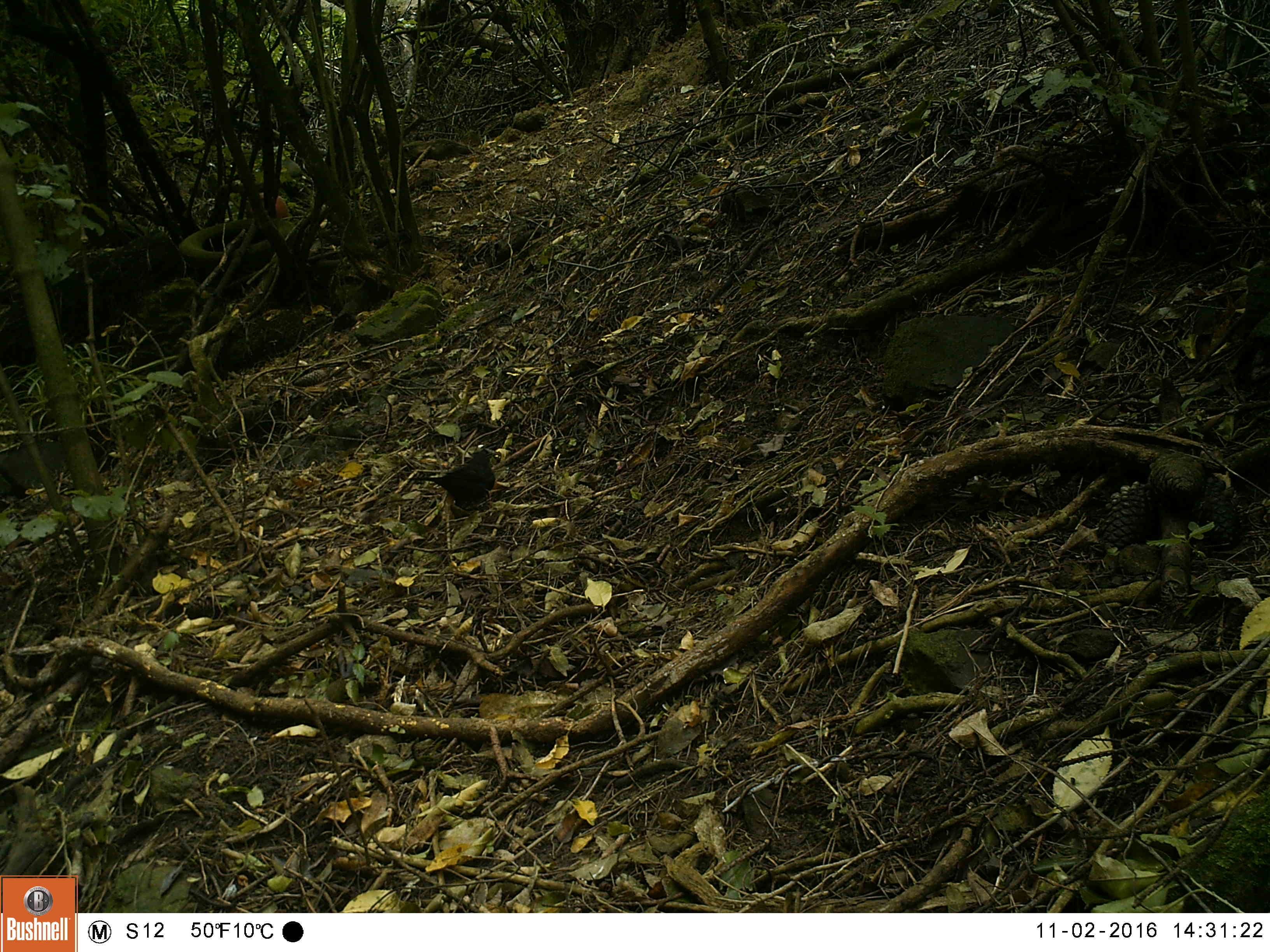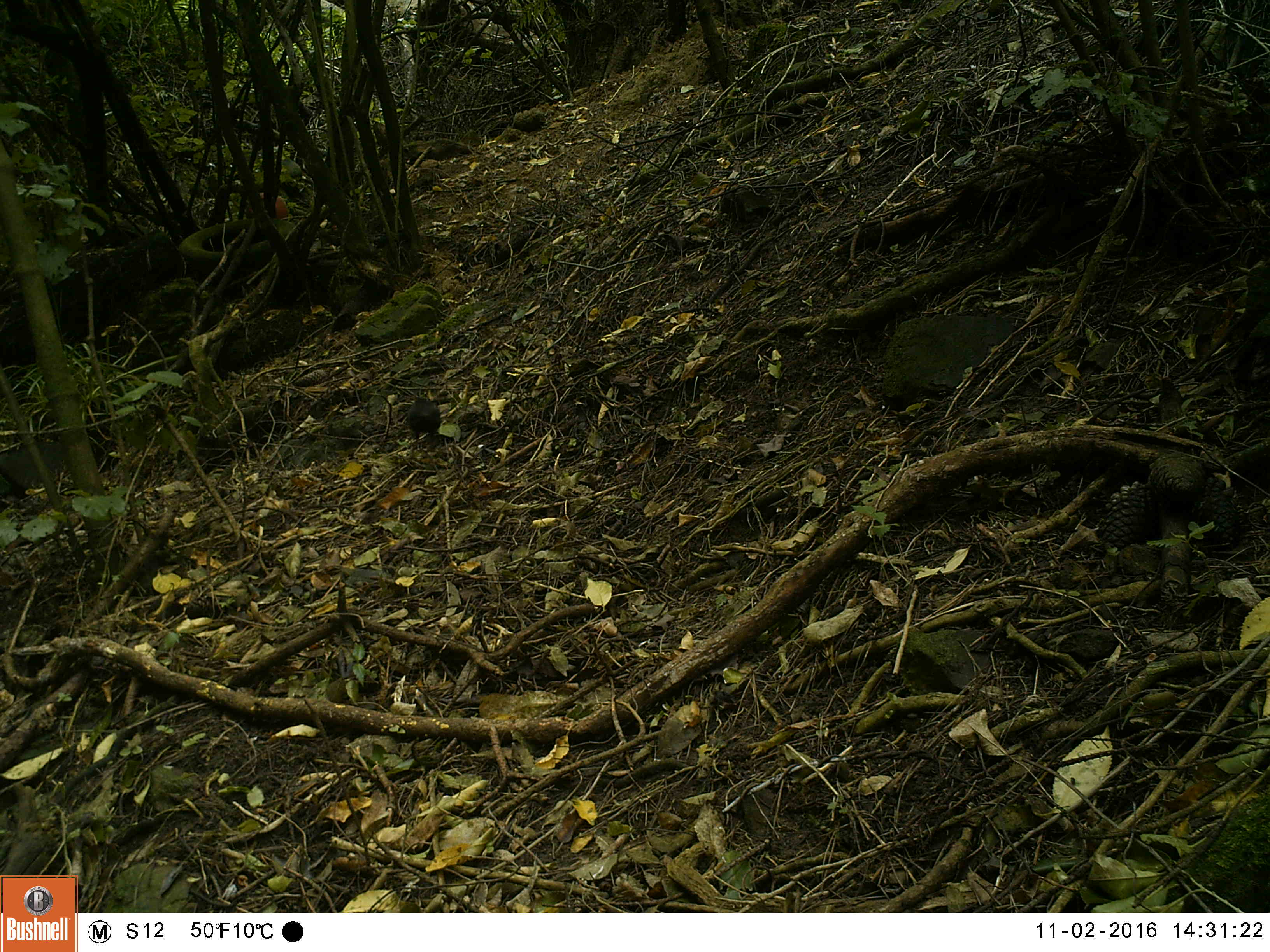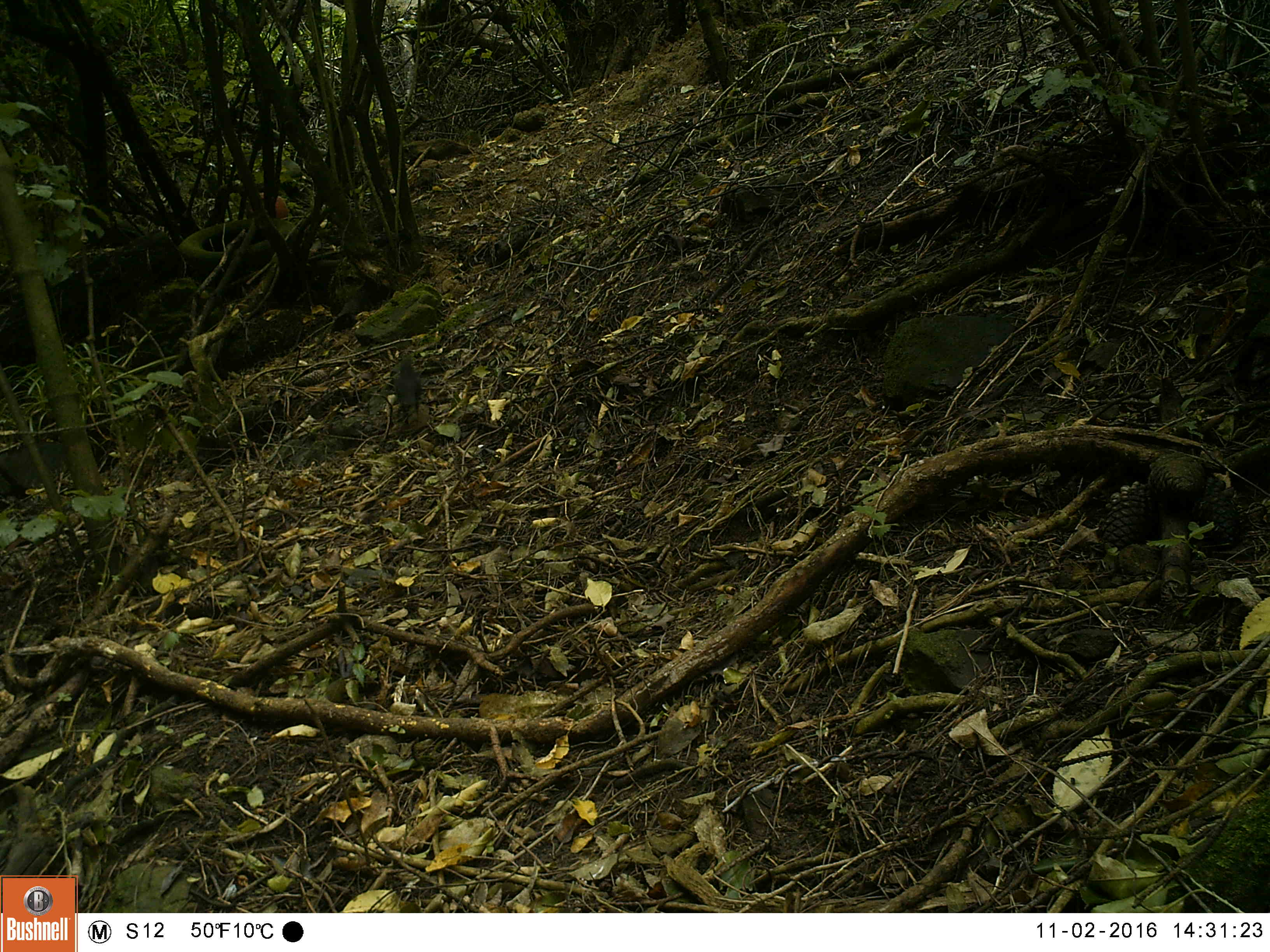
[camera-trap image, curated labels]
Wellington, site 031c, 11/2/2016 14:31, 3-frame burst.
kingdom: Animalia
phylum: Chordata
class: Aves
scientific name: Aves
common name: bird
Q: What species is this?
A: Bird (Aves).